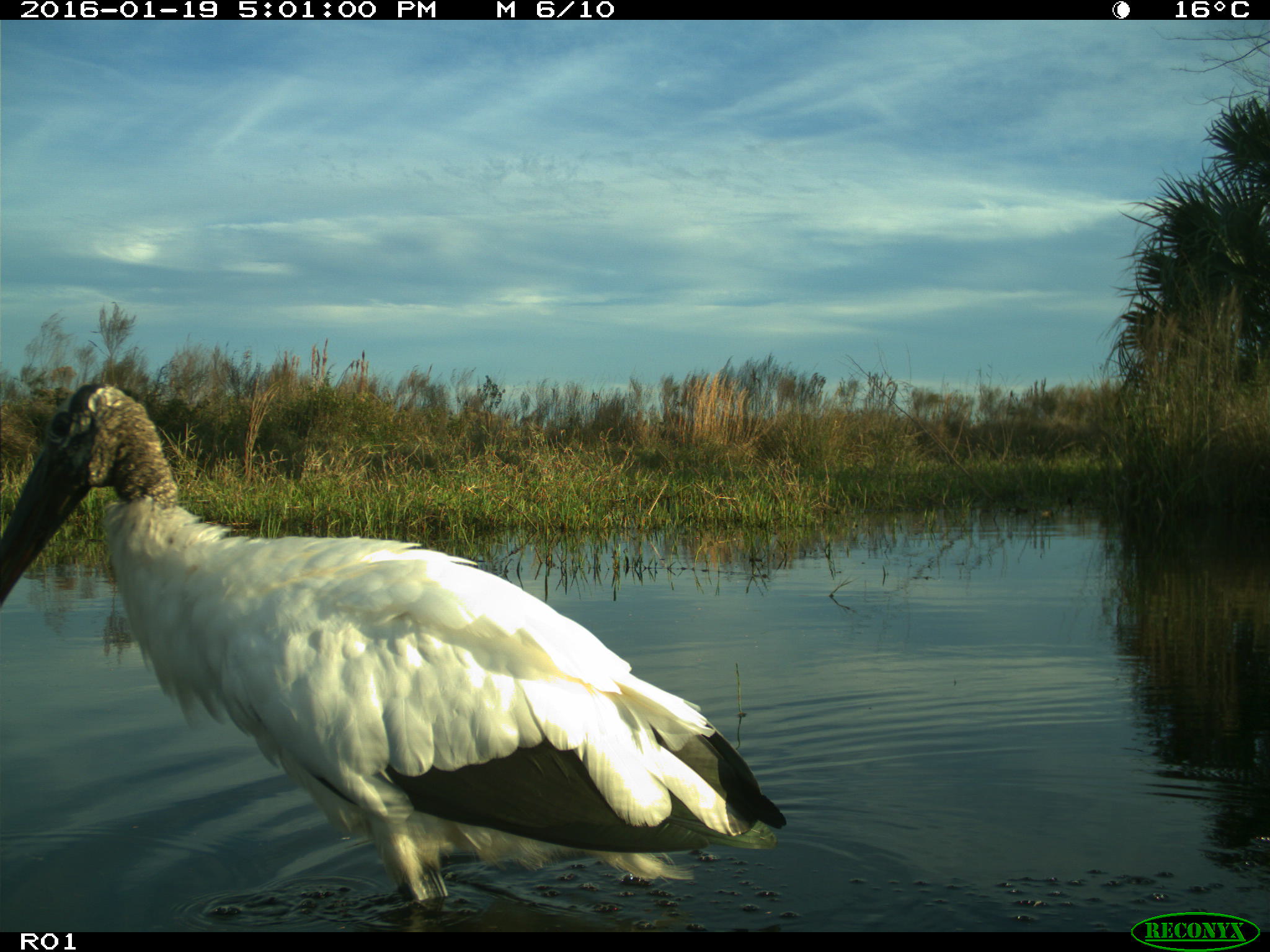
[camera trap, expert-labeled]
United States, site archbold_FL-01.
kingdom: Animalia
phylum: Chordata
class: Aves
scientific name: Aves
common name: birds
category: unidentified bird